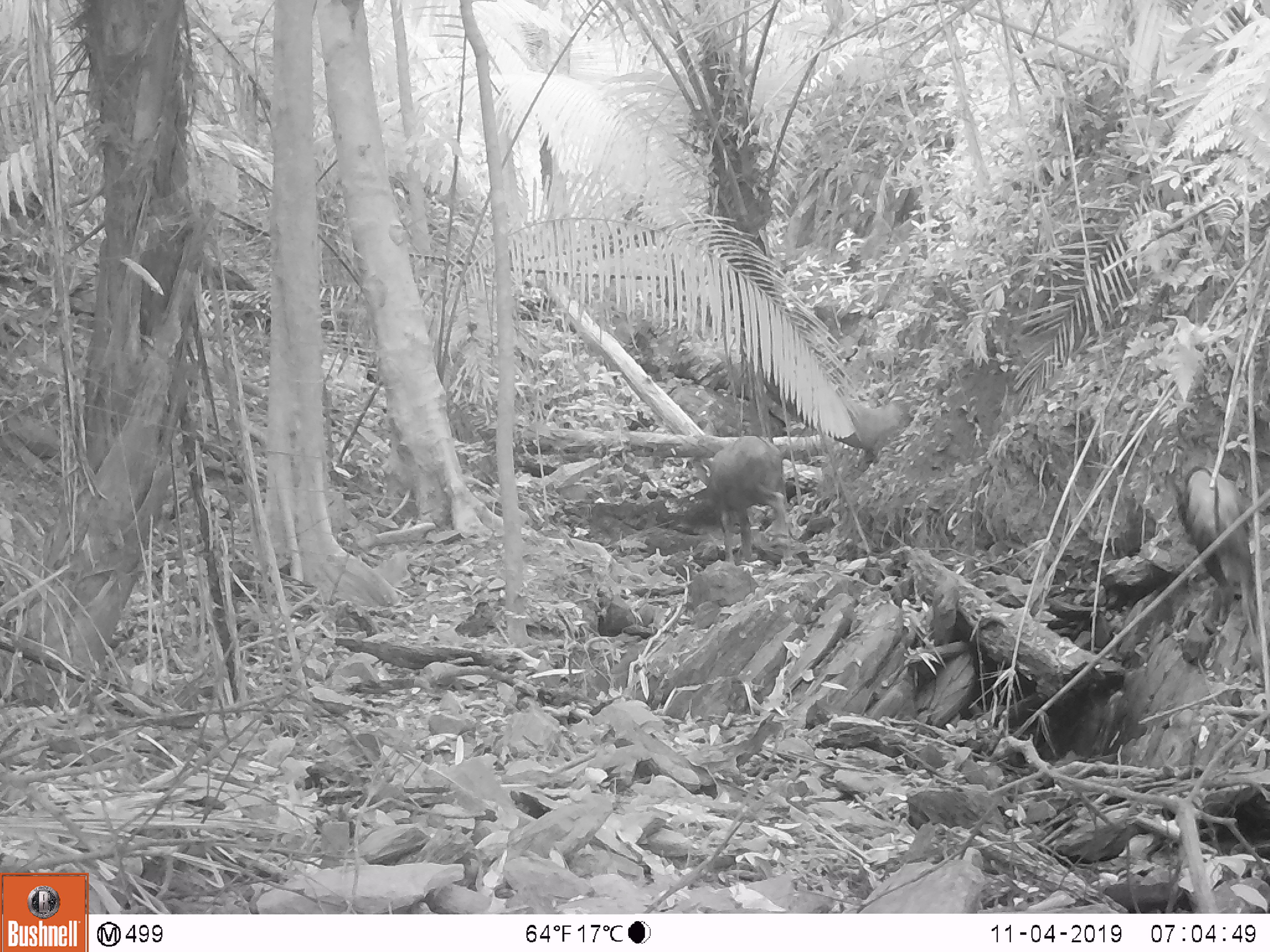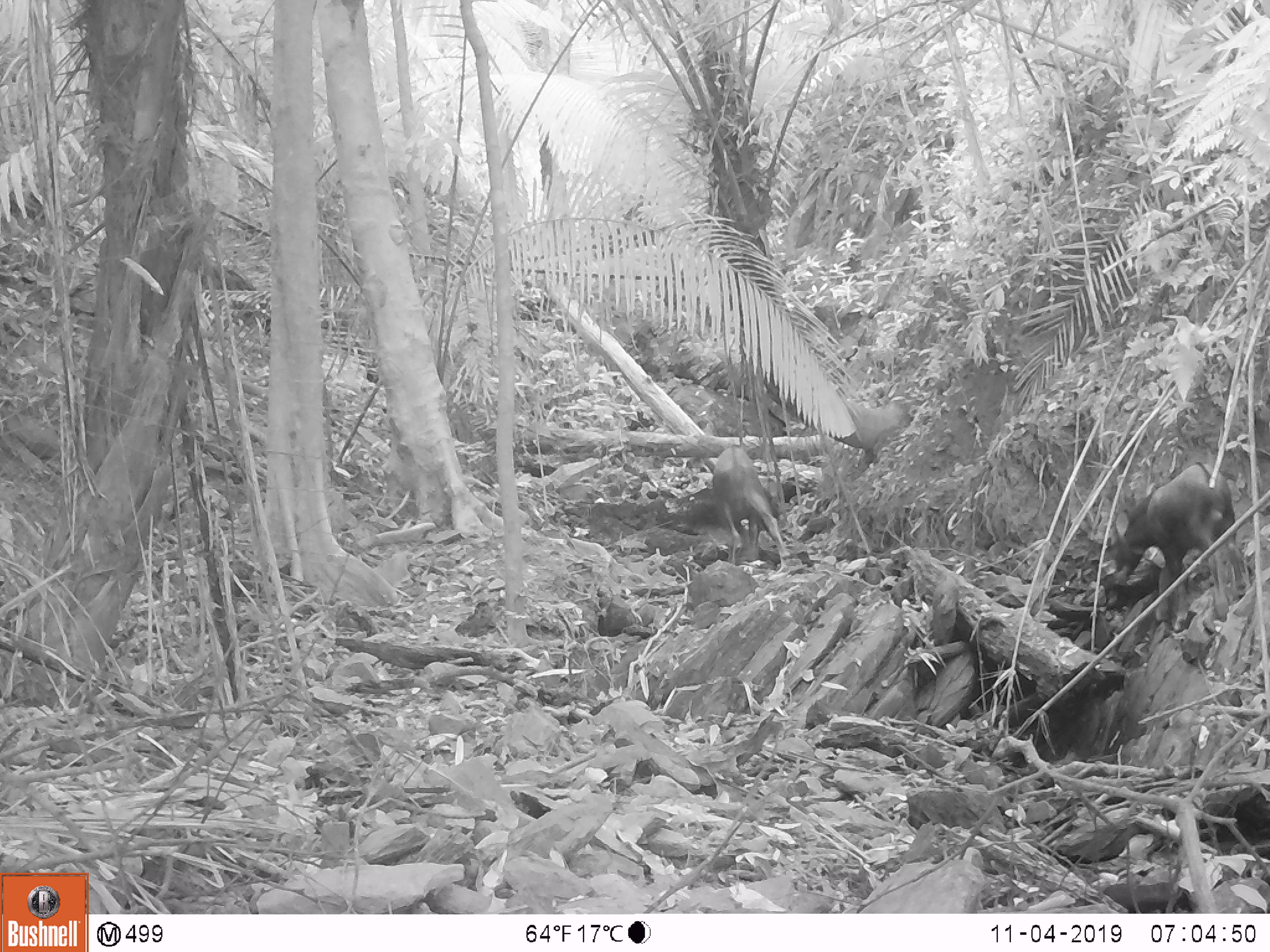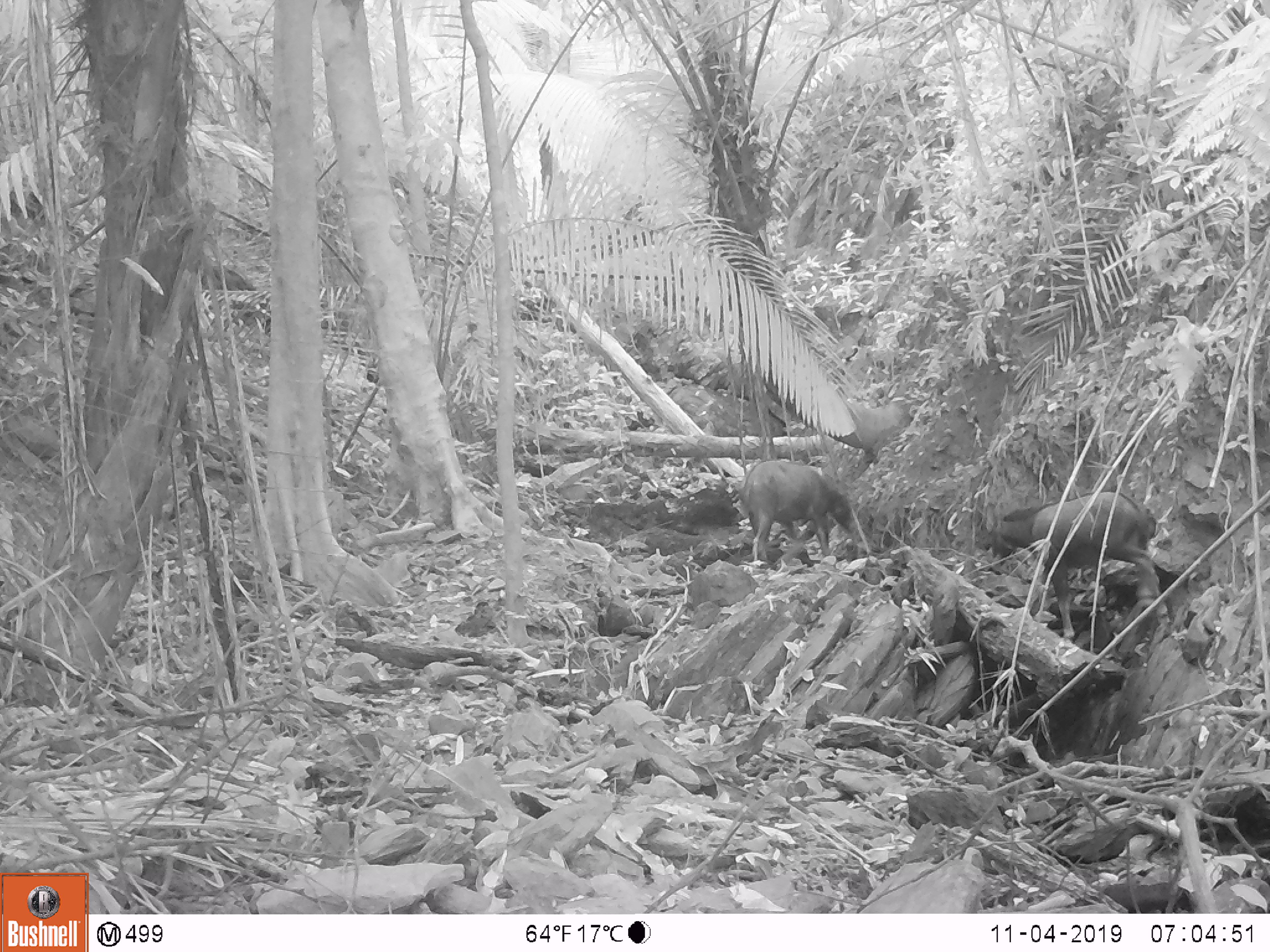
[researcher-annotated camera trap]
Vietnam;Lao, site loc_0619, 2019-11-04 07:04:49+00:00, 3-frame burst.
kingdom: Animalia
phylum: Chordata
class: Mammalia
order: Artiodactyla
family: Bovidae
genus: Capricornis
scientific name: Capricornis sumatraensis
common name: chinese serow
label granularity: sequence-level